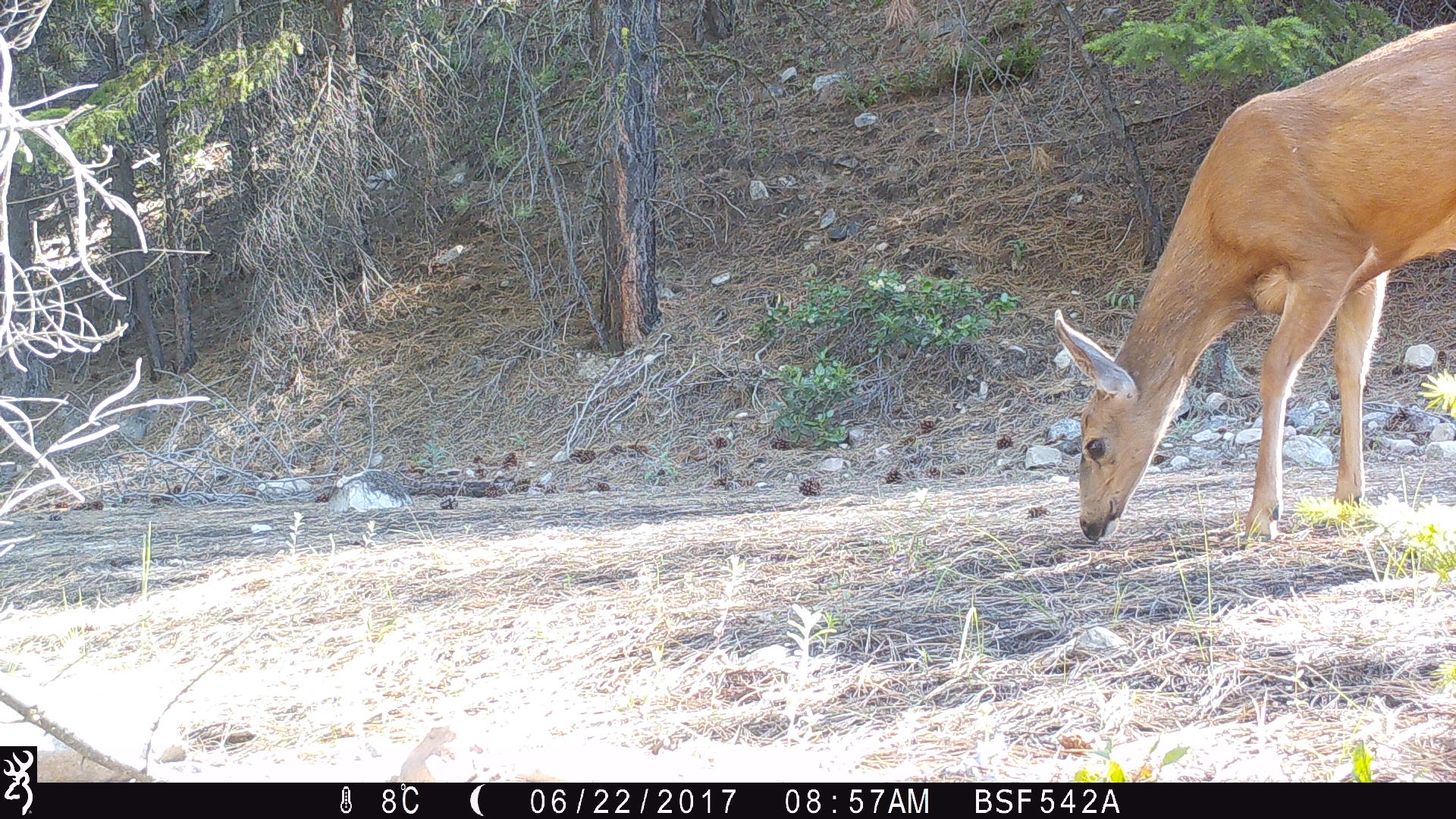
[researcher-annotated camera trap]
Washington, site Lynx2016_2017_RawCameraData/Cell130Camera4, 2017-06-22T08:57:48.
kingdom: Animalia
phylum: Chordata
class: Mammalia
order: Artiodactyla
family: Cervidae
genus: Odocoileus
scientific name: Odocoileus hemionus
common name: mule deer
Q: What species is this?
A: Odocoileus hemionus (mule deer).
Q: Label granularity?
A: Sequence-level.